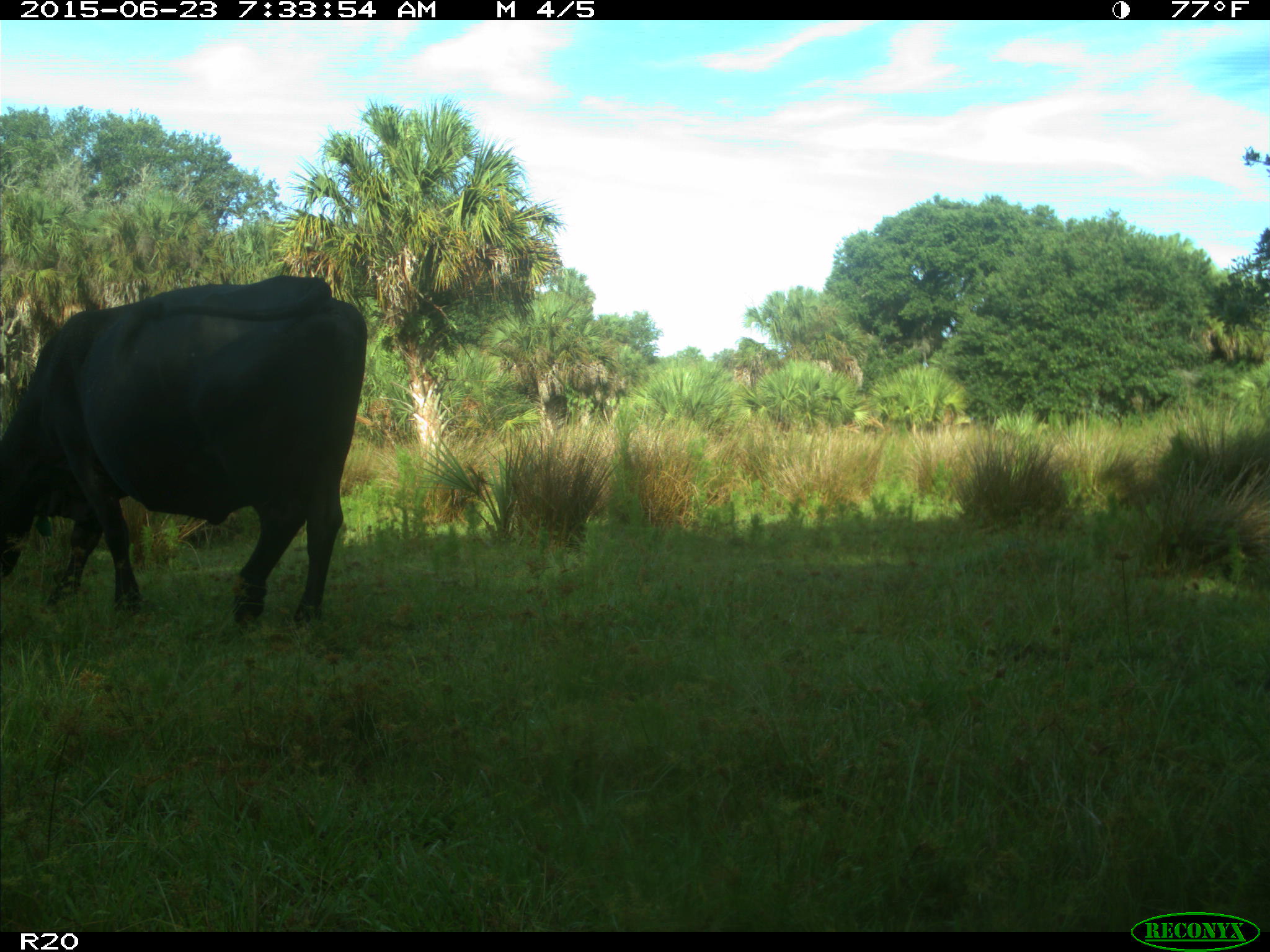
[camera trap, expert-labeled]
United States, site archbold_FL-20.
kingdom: Animalia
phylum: Chordata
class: Mammalia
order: Artiodactyla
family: Bovidae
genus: Bos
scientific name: Bos taurus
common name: domestic cow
Bos taurus (domestic cow).